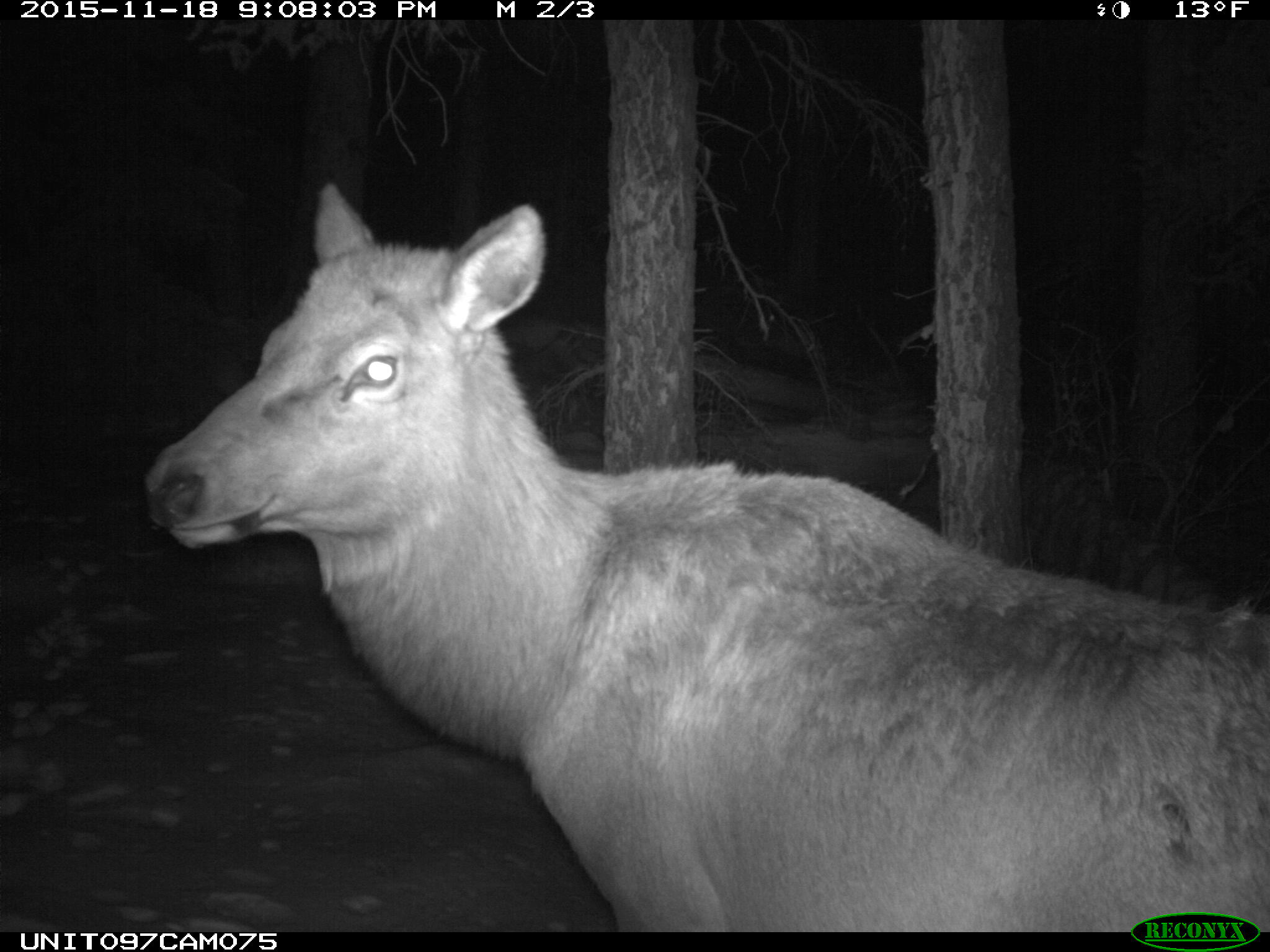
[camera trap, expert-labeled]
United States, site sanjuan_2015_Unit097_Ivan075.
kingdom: Animalia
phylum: Chordata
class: Mammalia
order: Artiodactyla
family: Cervidae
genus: Cervus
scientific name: Cervus elaphus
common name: red deer